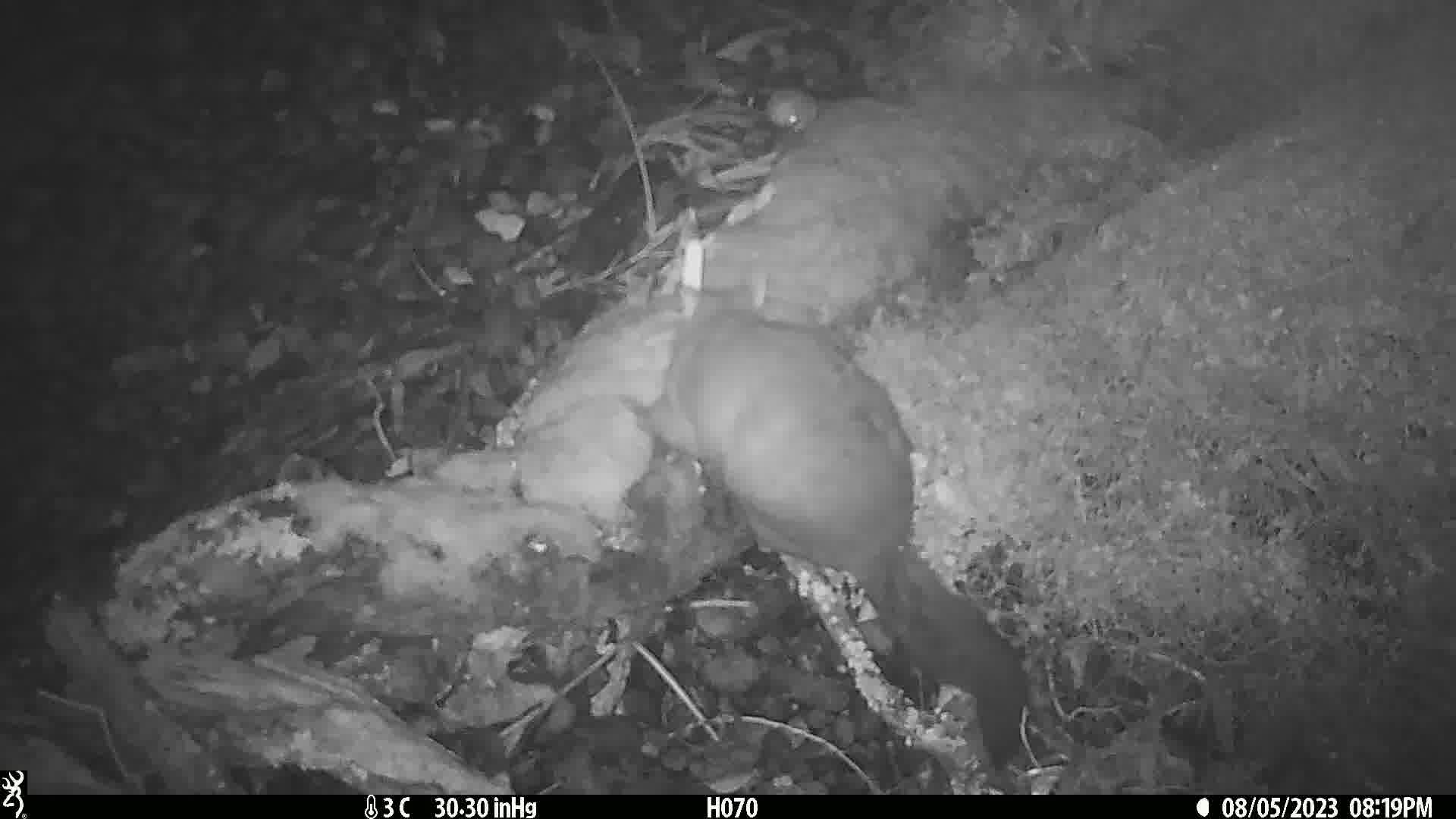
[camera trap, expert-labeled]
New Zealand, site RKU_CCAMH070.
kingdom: Animalia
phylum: Chordata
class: Mammalia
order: Diprotodontia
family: Phalangeridae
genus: Trichosurus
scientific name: Trichosurus vulpecula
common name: common brushtail possum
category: possum